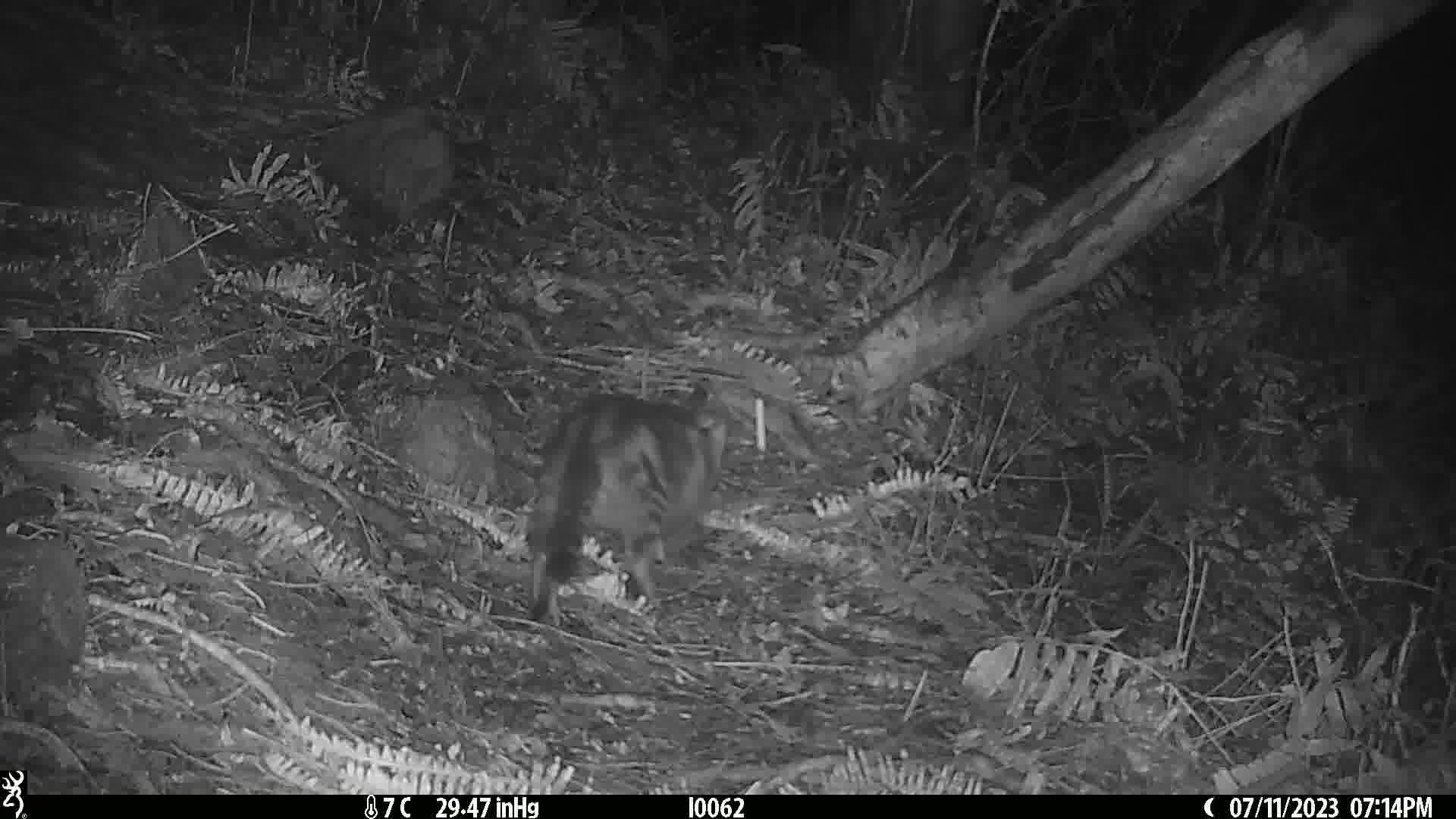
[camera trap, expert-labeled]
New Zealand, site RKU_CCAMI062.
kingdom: Animalia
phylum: Chordata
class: Mammalia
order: Carnivora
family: Felidae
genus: Felis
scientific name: Felis catus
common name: domestic cat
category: cat